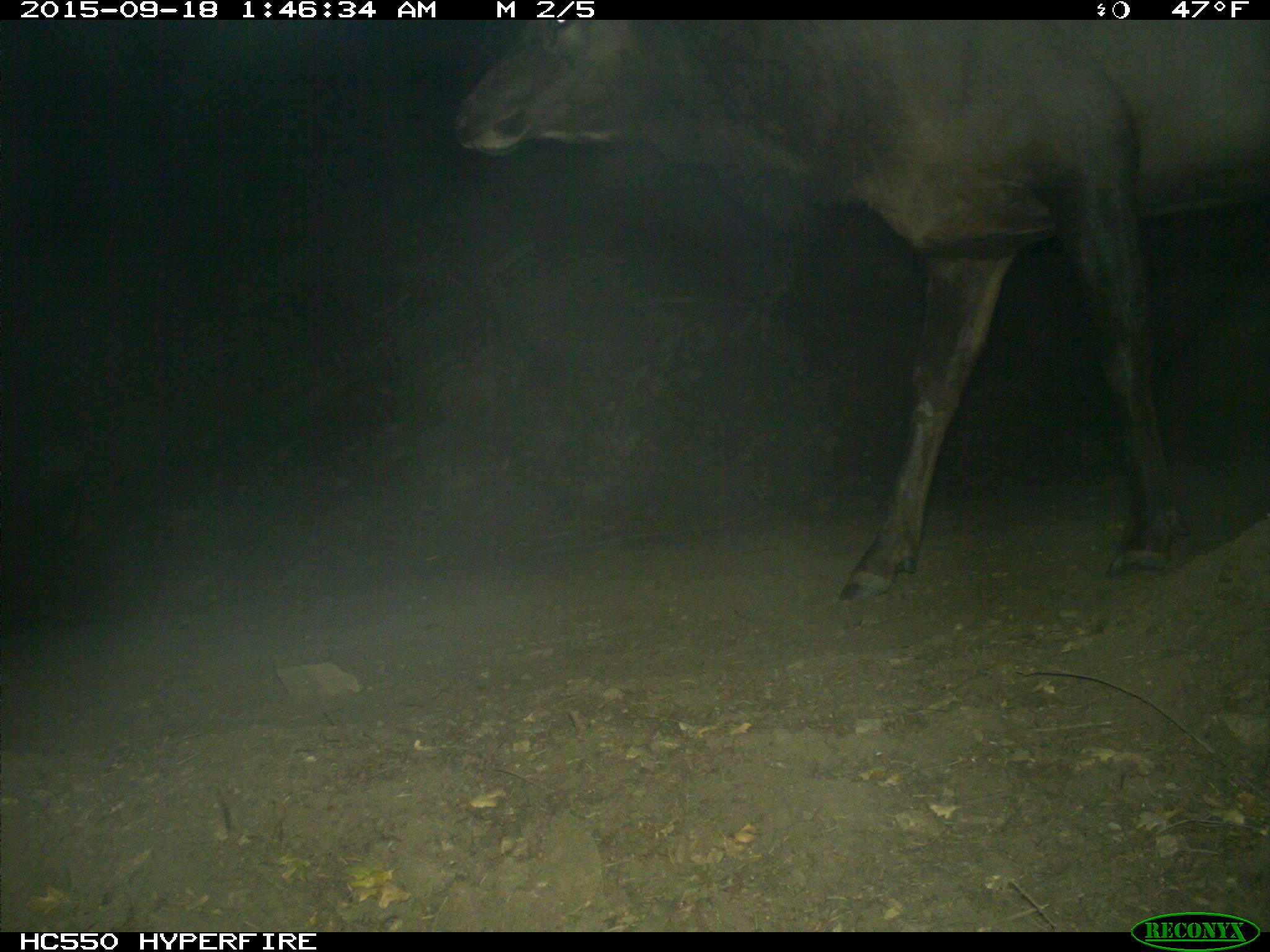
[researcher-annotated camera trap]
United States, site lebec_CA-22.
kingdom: Animalia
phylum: Chordata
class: Mammalia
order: Artiodactyla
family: Cervidae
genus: Cervus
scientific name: Cervus canadensis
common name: elk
Cervus canadensis (elk).